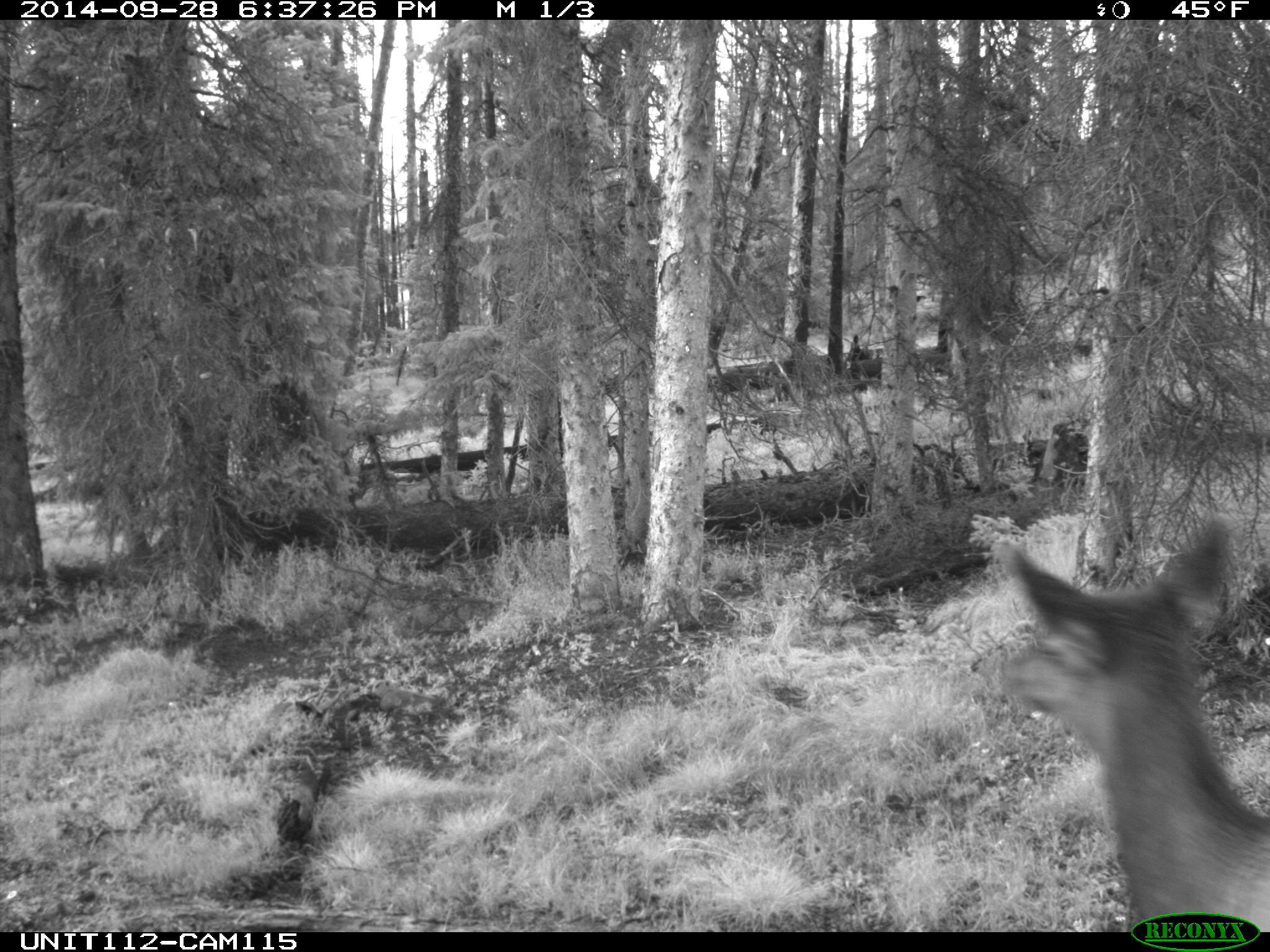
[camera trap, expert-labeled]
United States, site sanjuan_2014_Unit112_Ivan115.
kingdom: Animalia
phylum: Chordata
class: Mammalia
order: Artiodactyla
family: Cervidae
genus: Cervus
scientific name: Cervus elaphus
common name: red deer